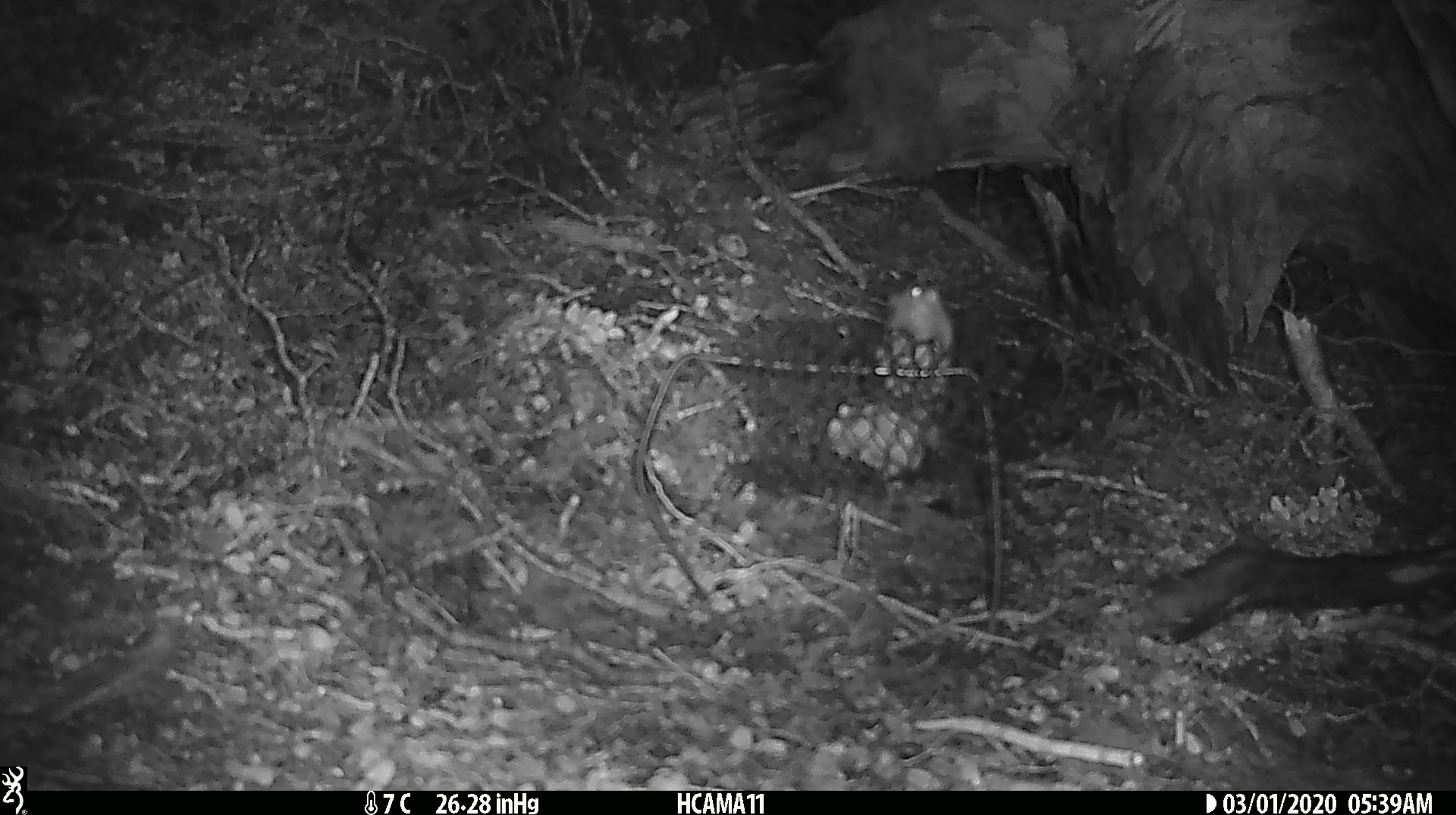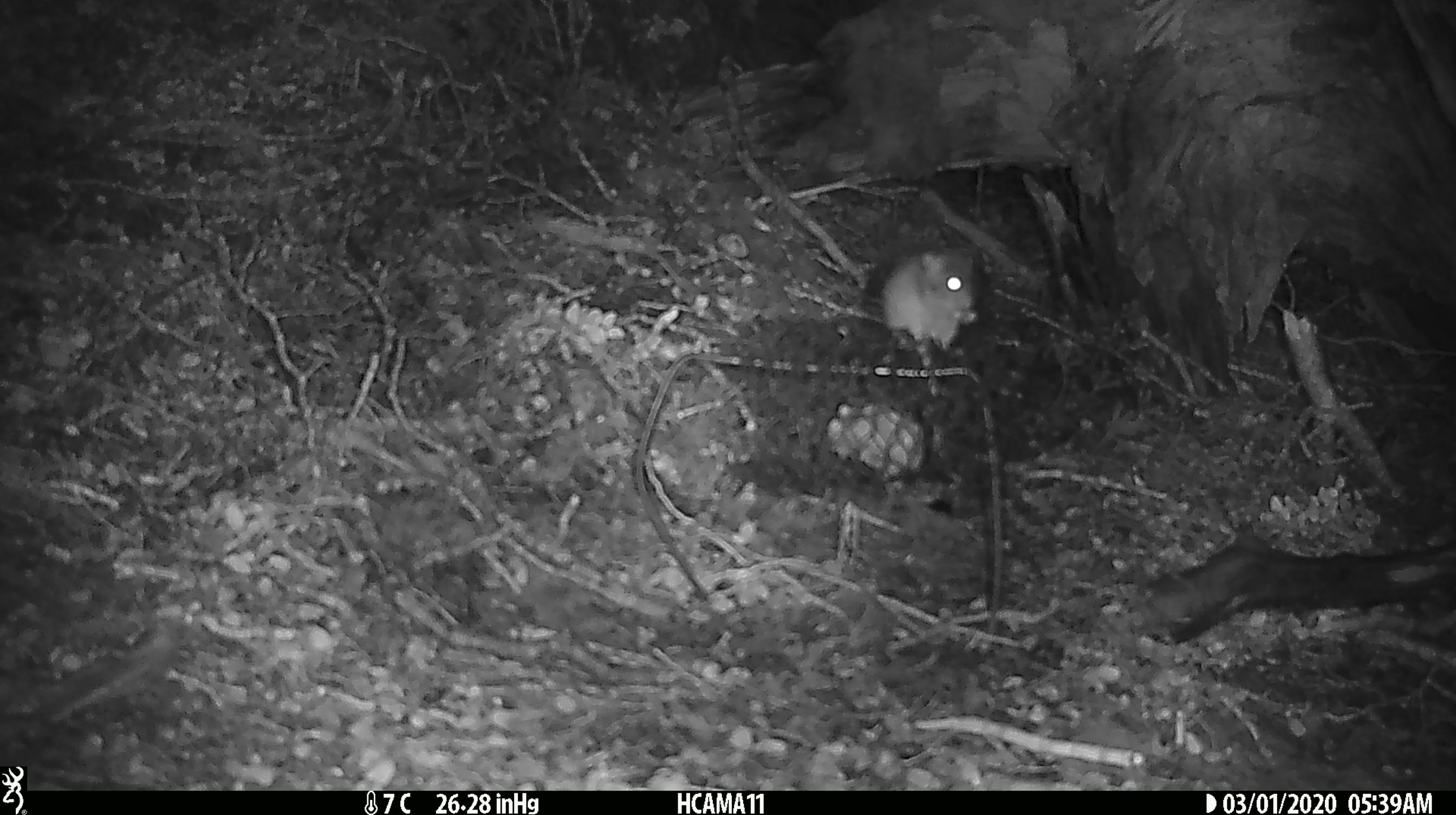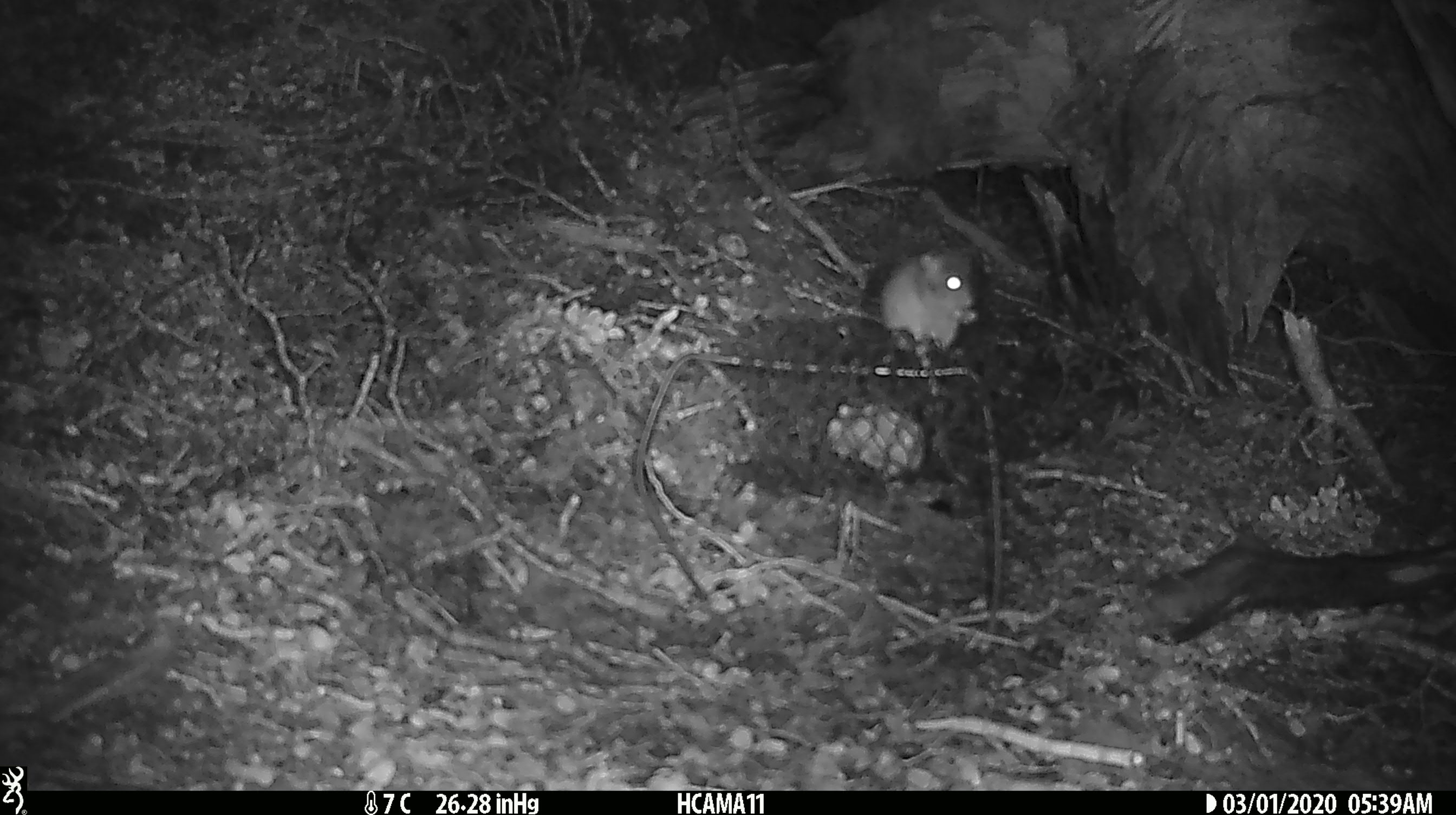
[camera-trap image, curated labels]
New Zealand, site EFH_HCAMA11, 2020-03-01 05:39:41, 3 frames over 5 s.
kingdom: Animalia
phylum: Chordata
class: Mammalia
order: Rodentia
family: Muridae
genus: Mus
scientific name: Mus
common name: mouse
Mouse (Mus).